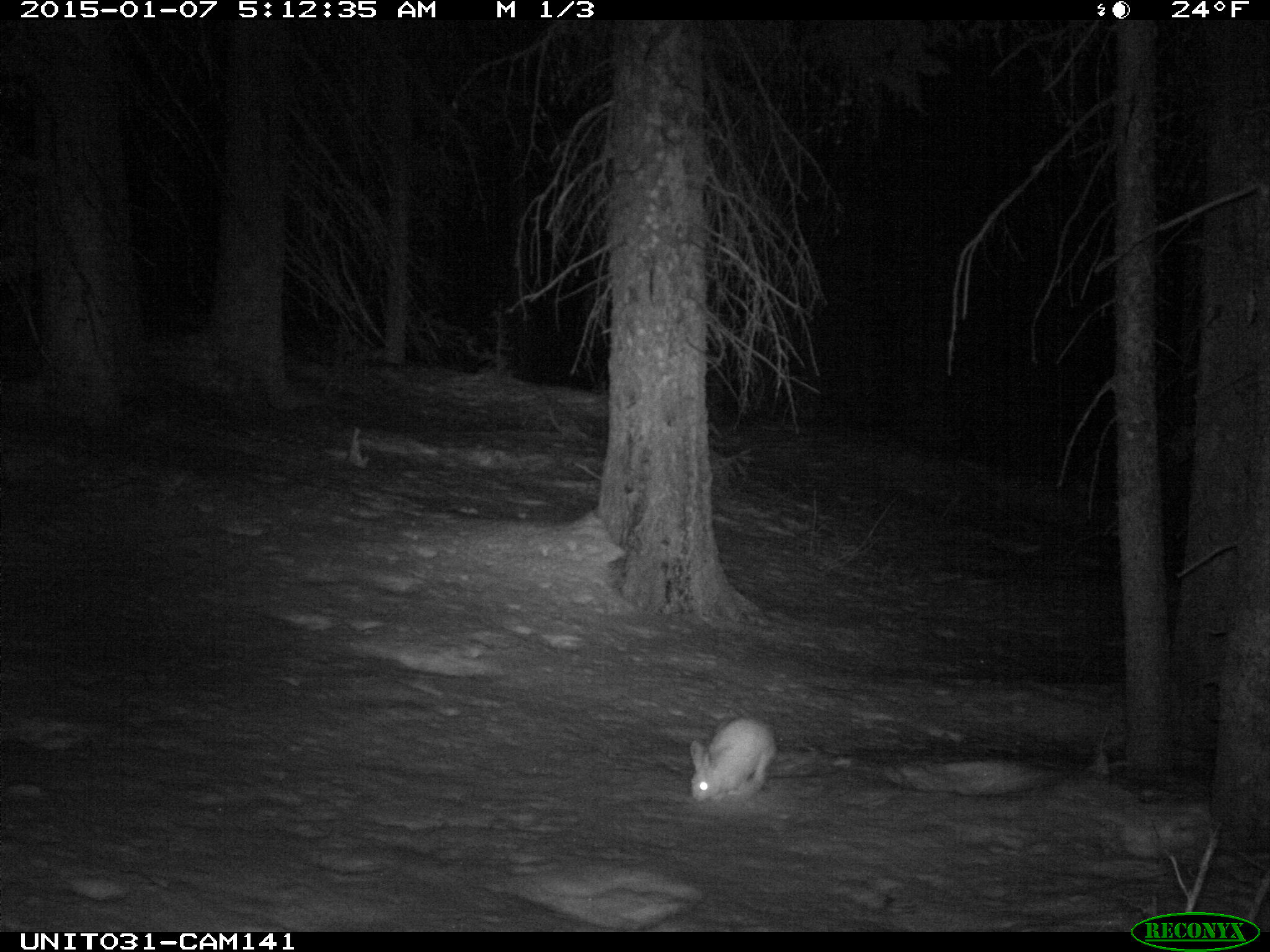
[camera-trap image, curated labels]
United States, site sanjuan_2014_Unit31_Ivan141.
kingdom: Animalia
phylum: Chordata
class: Mammalia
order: Lagomorpha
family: Leporidae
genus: Lepus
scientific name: Lepus americanus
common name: snowshoe hare